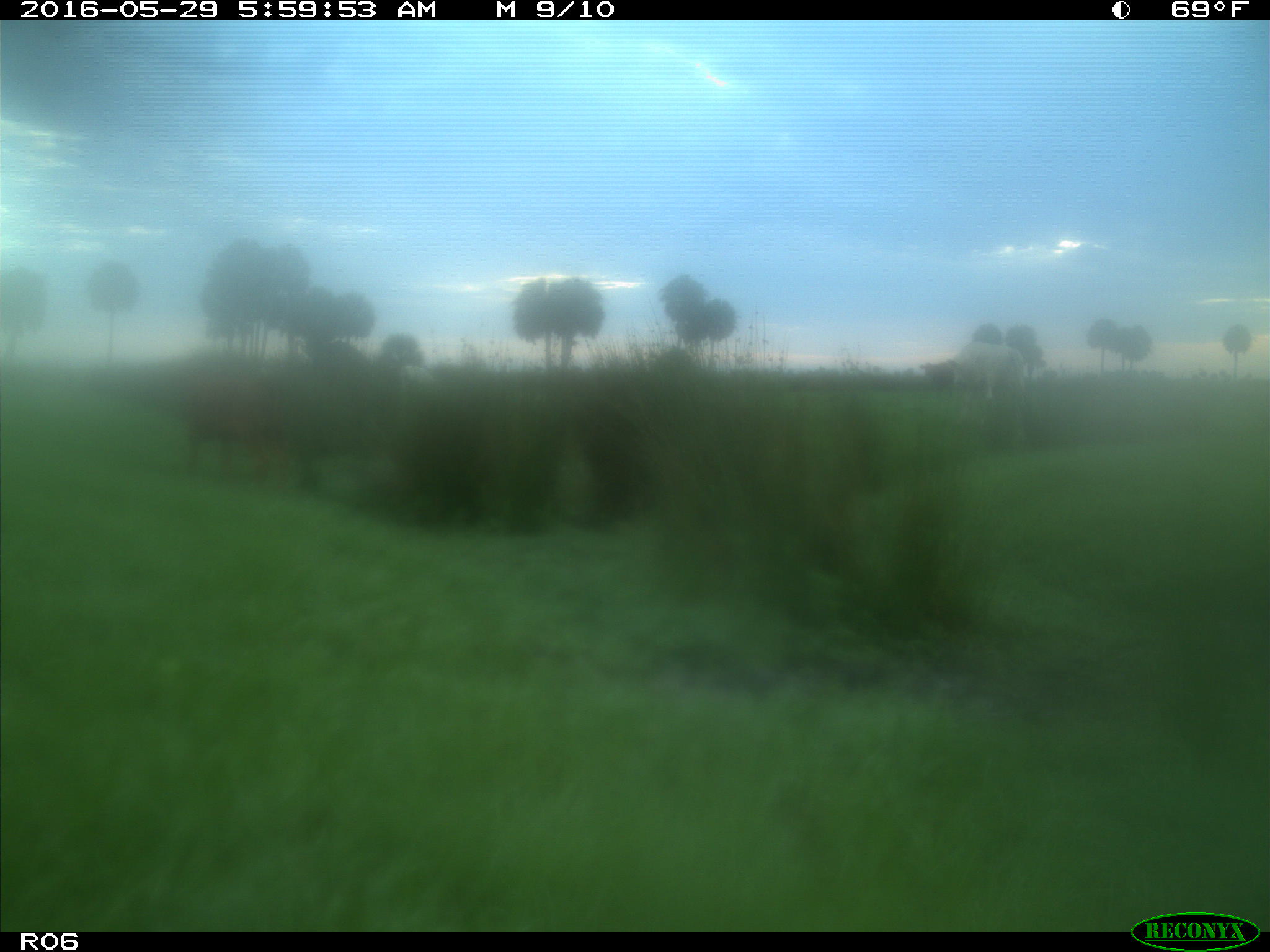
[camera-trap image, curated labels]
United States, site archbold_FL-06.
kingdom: Animalia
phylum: Chordata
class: Mammalia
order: Artiodactyla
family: Bovidae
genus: Bos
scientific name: Bos taurus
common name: domestic cow